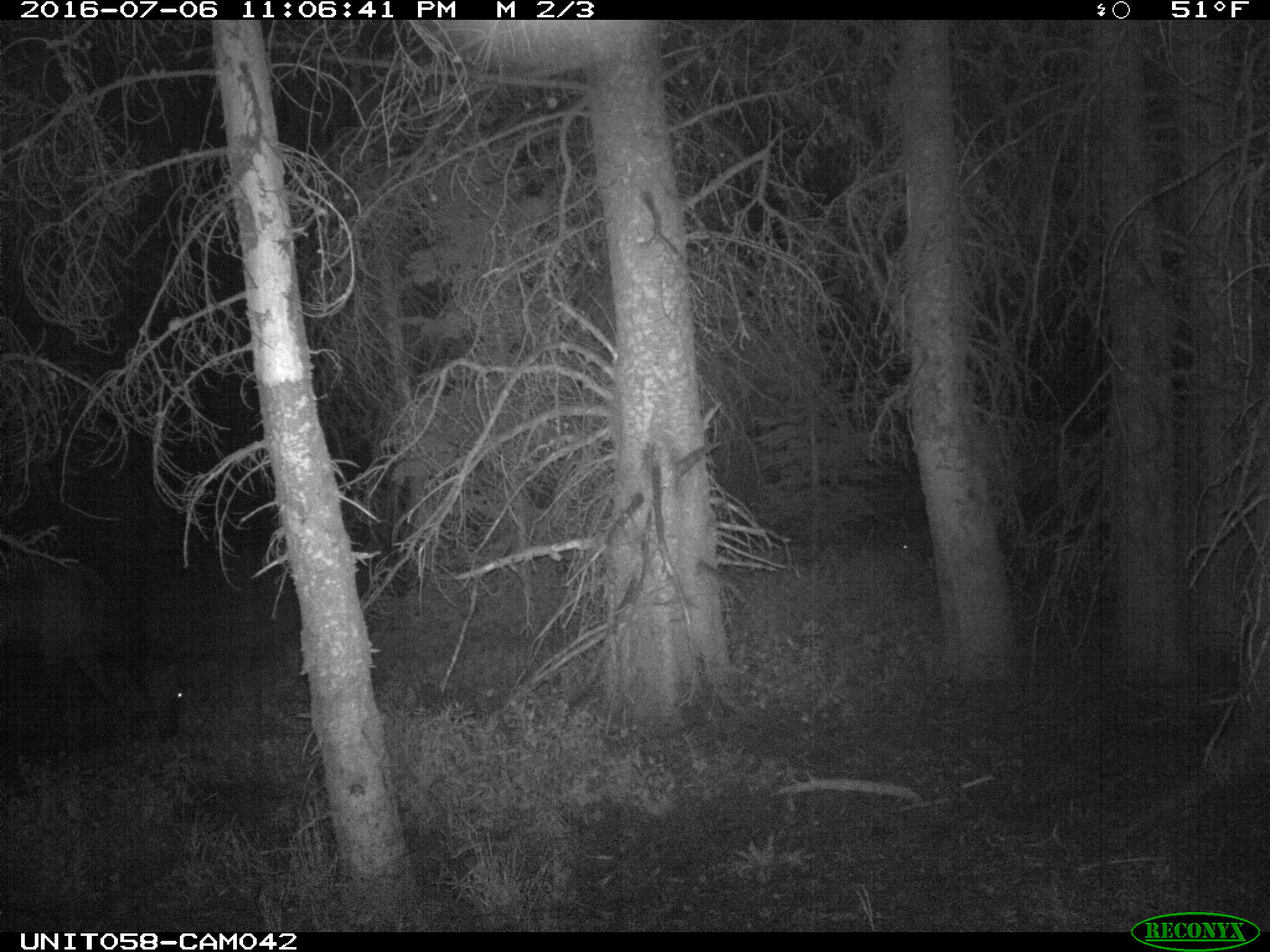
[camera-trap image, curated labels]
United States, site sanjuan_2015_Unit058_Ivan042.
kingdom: Animalia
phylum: Chordata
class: Mammalia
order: Artiodactyla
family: Cervidae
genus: Cervus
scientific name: Cervus elaphus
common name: red deer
Cervus elaphus (red deer).